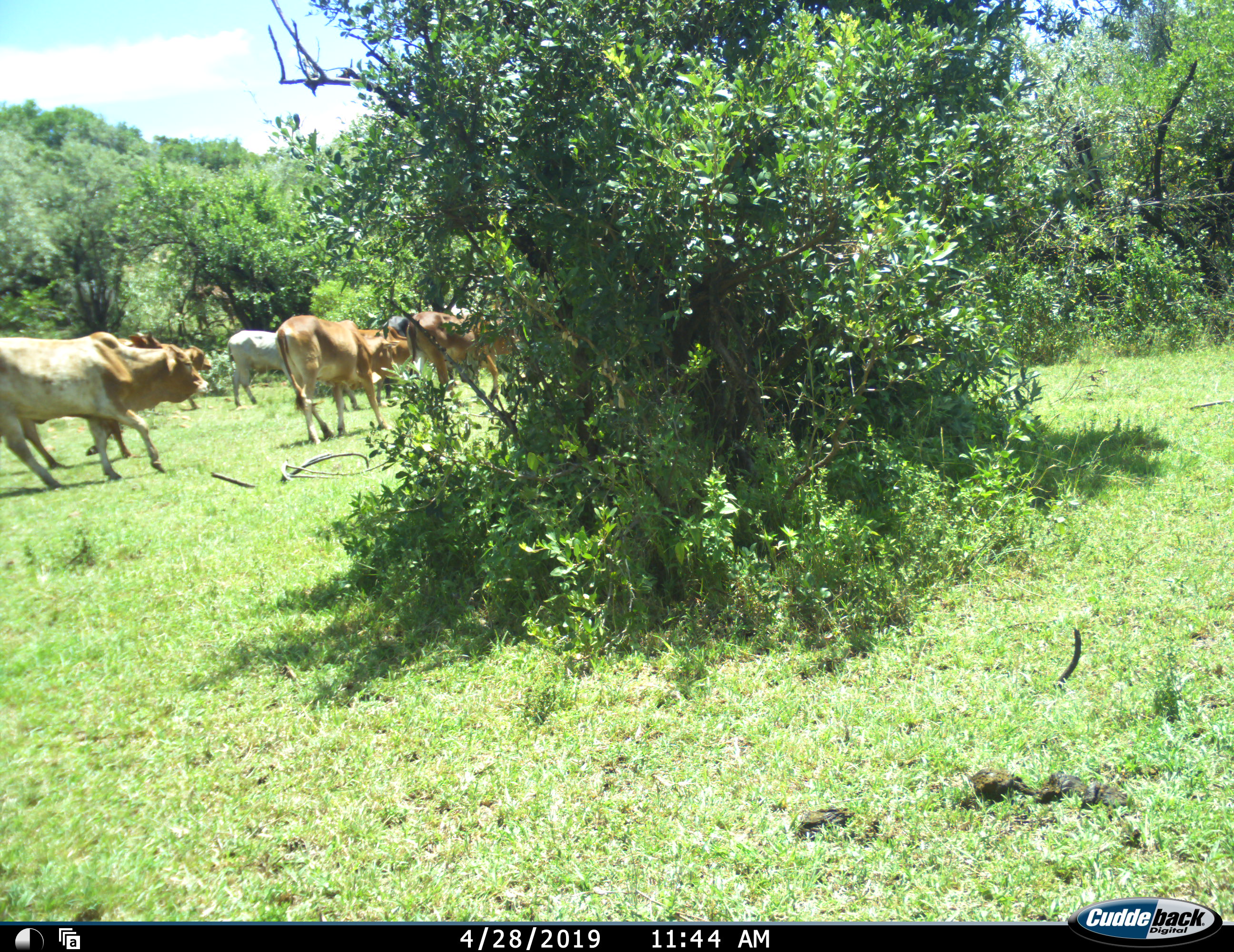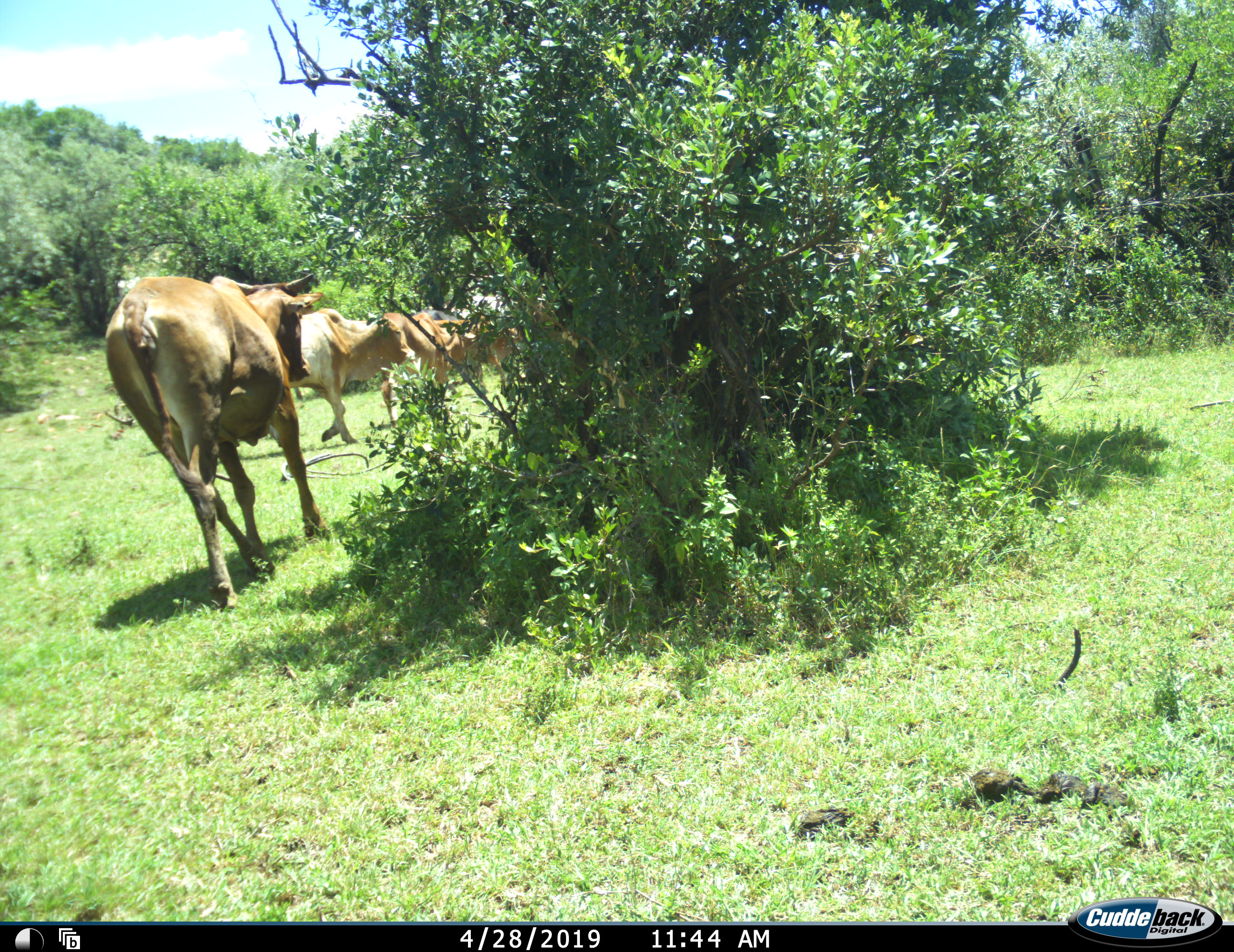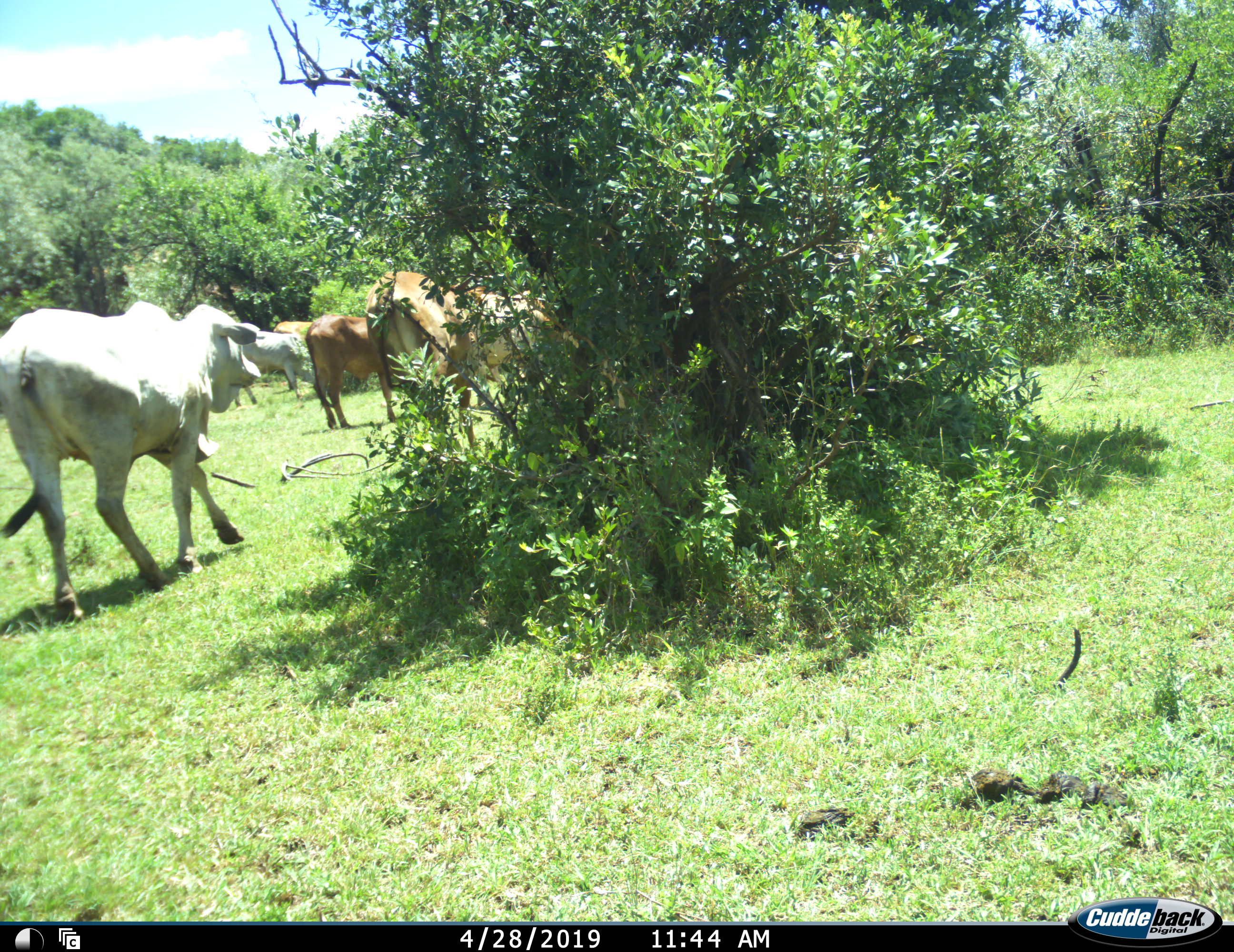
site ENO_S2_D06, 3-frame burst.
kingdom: Animalia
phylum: Chordata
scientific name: Vertebrata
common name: domestic animal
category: domesticanimal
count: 9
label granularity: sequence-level